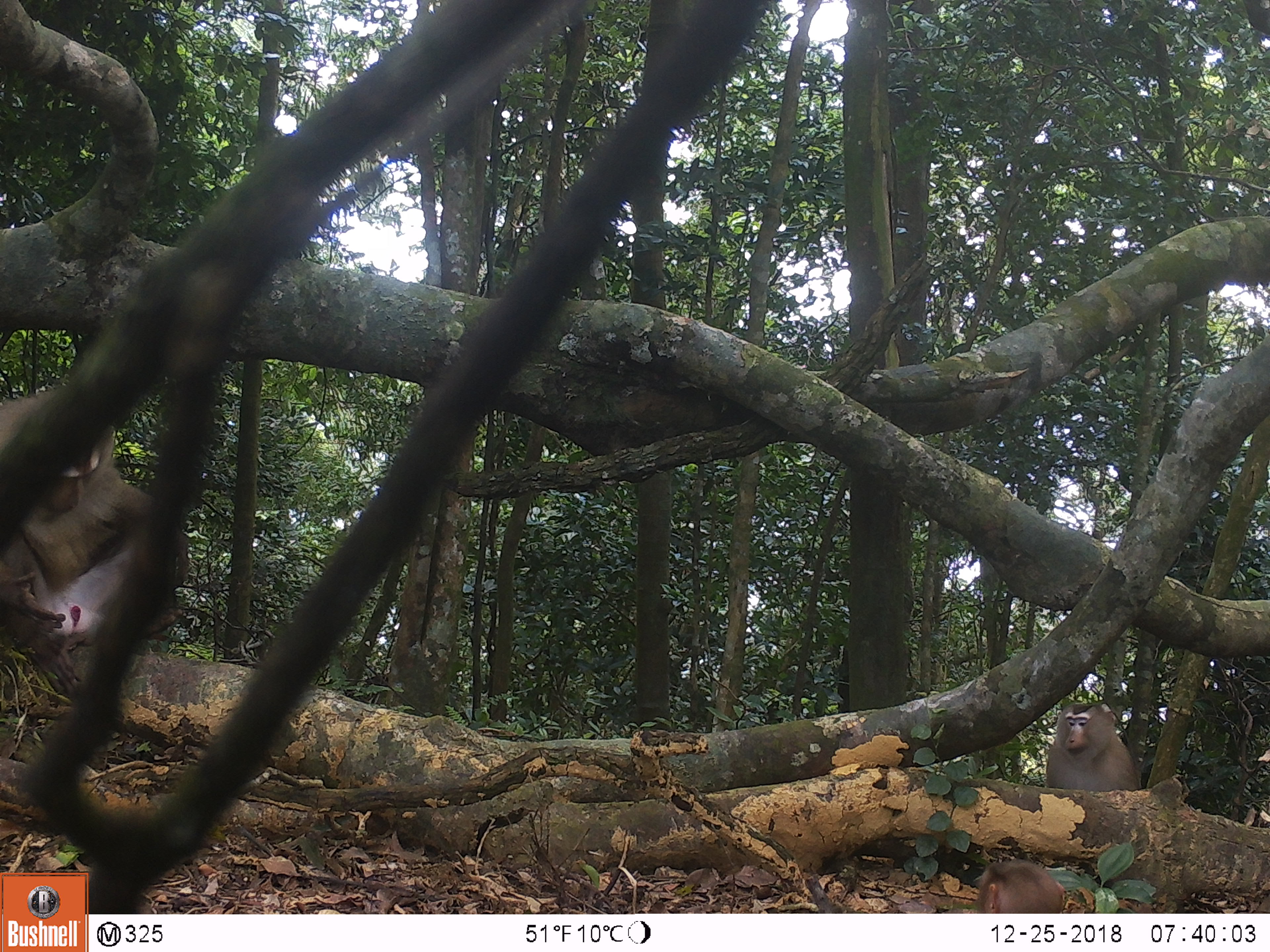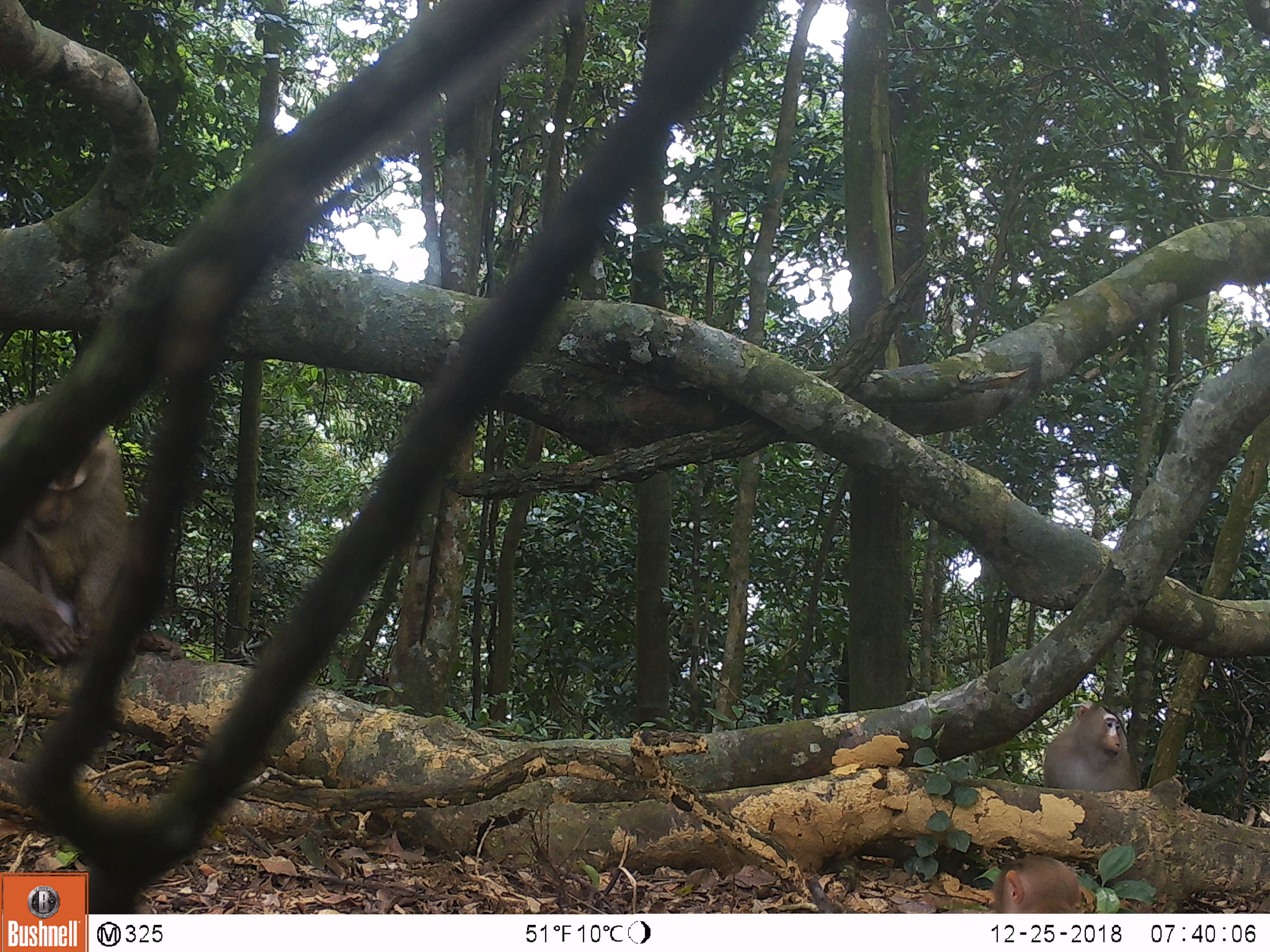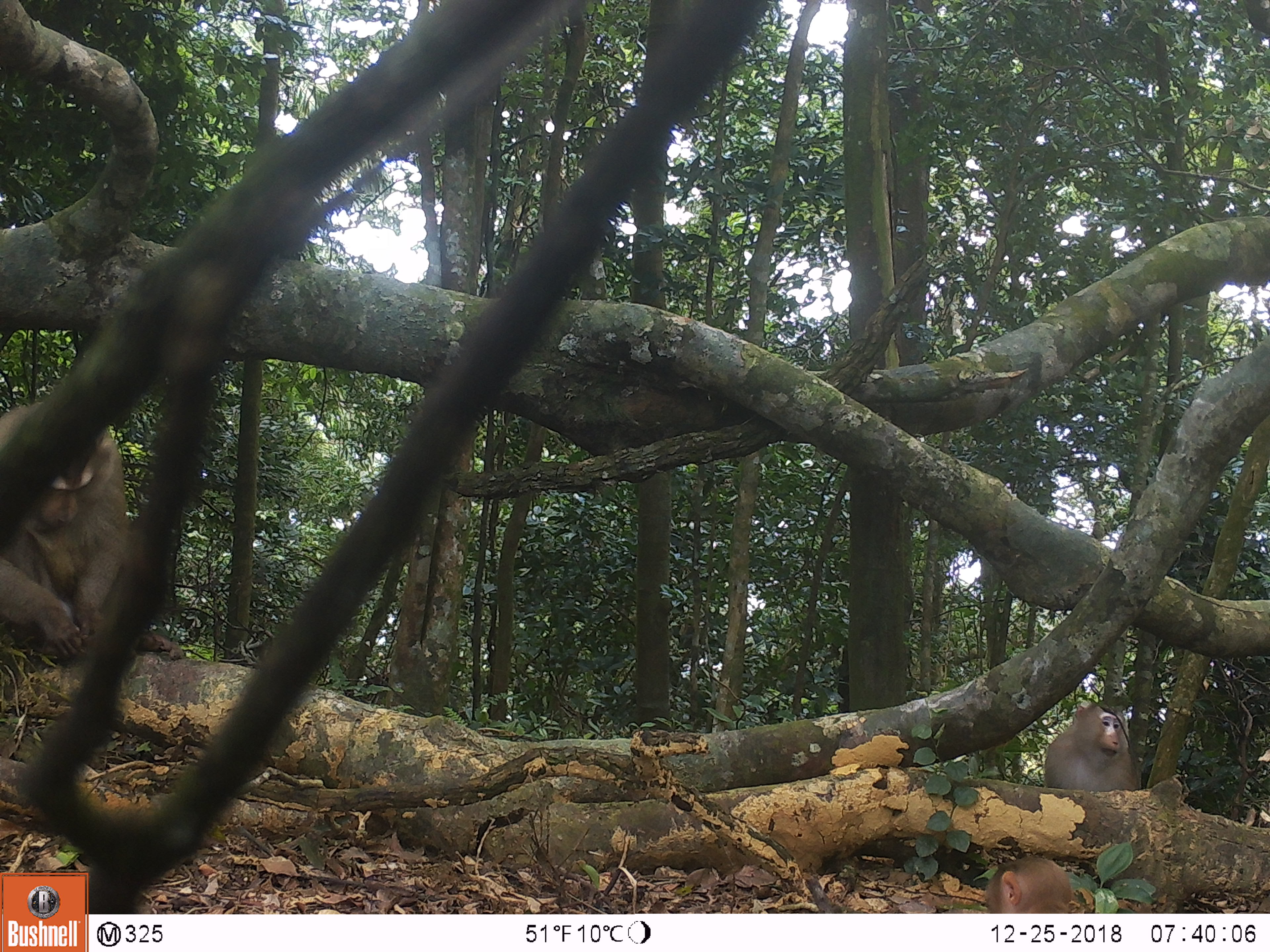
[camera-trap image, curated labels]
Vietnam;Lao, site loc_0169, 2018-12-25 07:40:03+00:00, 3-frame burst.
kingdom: Animalia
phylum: Chordata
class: Mammalia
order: Primates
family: Cercopithecidae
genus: Macaca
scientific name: Macaca nemestrina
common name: pig-tailed macaque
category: pig tailed macaque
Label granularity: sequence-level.